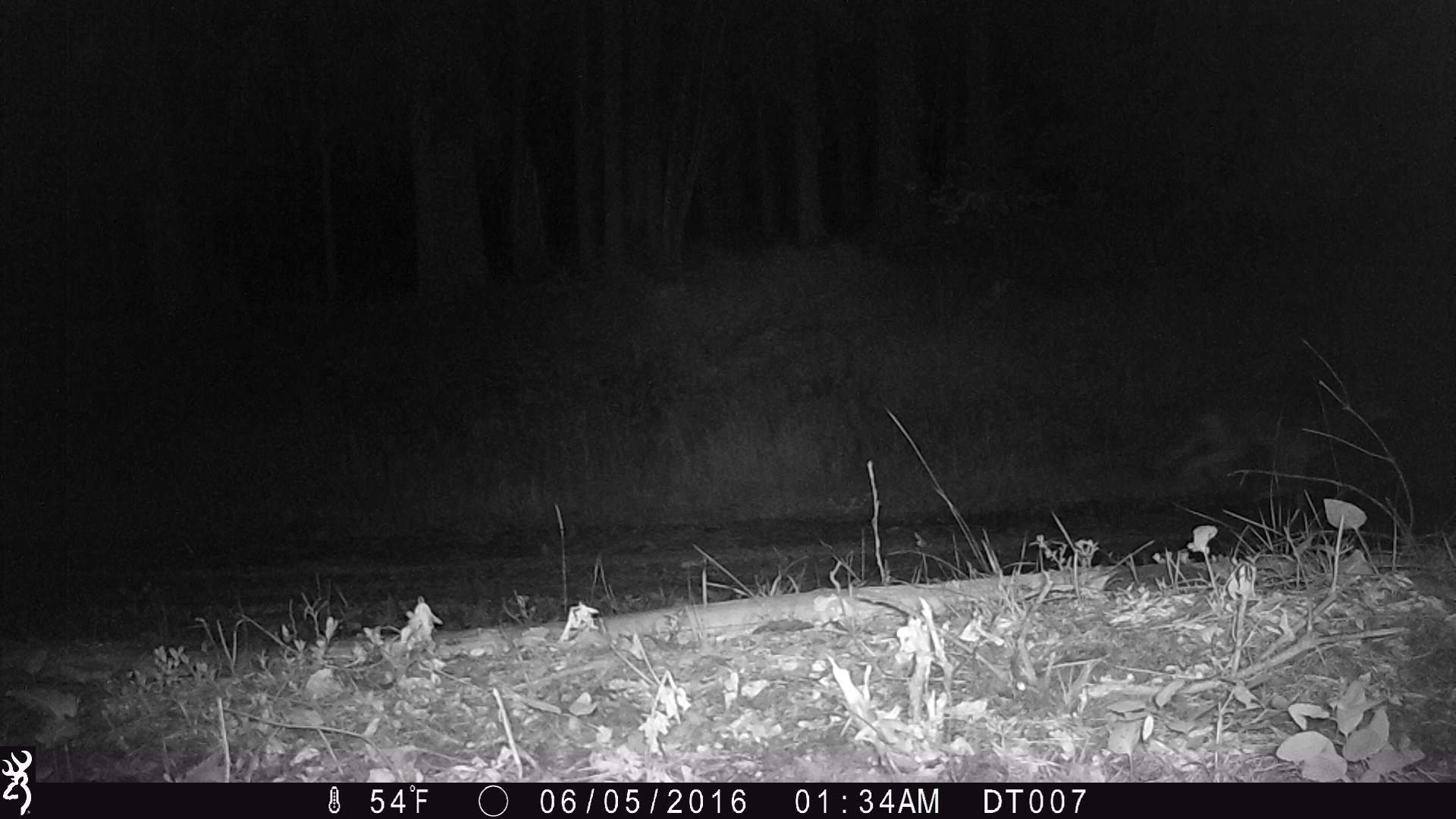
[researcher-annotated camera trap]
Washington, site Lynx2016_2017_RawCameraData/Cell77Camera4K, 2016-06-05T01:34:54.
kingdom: Animalia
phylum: Chordata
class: Mammalia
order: Carnivora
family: Canidae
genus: Canis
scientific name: Canis latrans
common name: coyote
Canis latrans (coyote). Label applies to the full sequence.